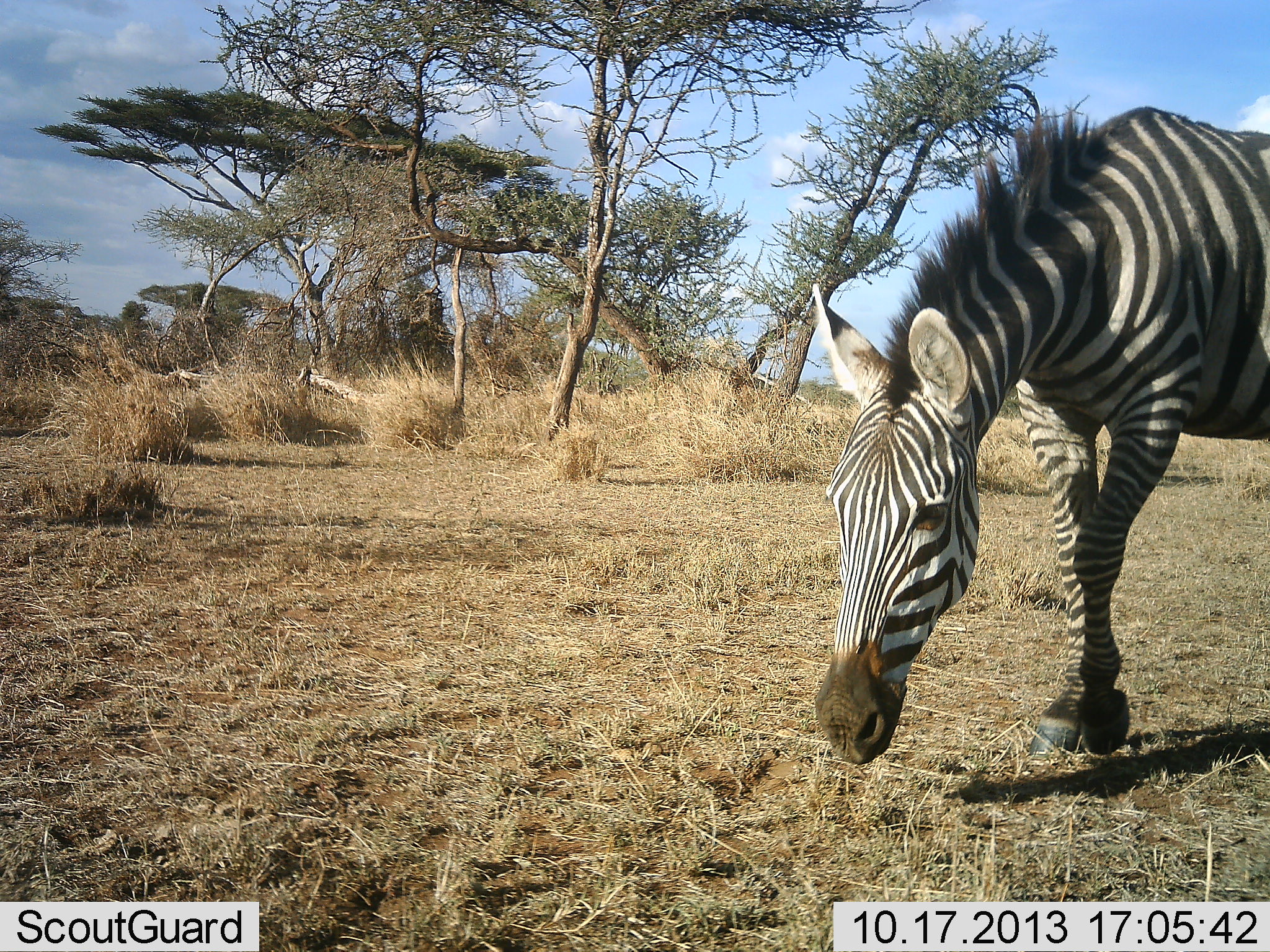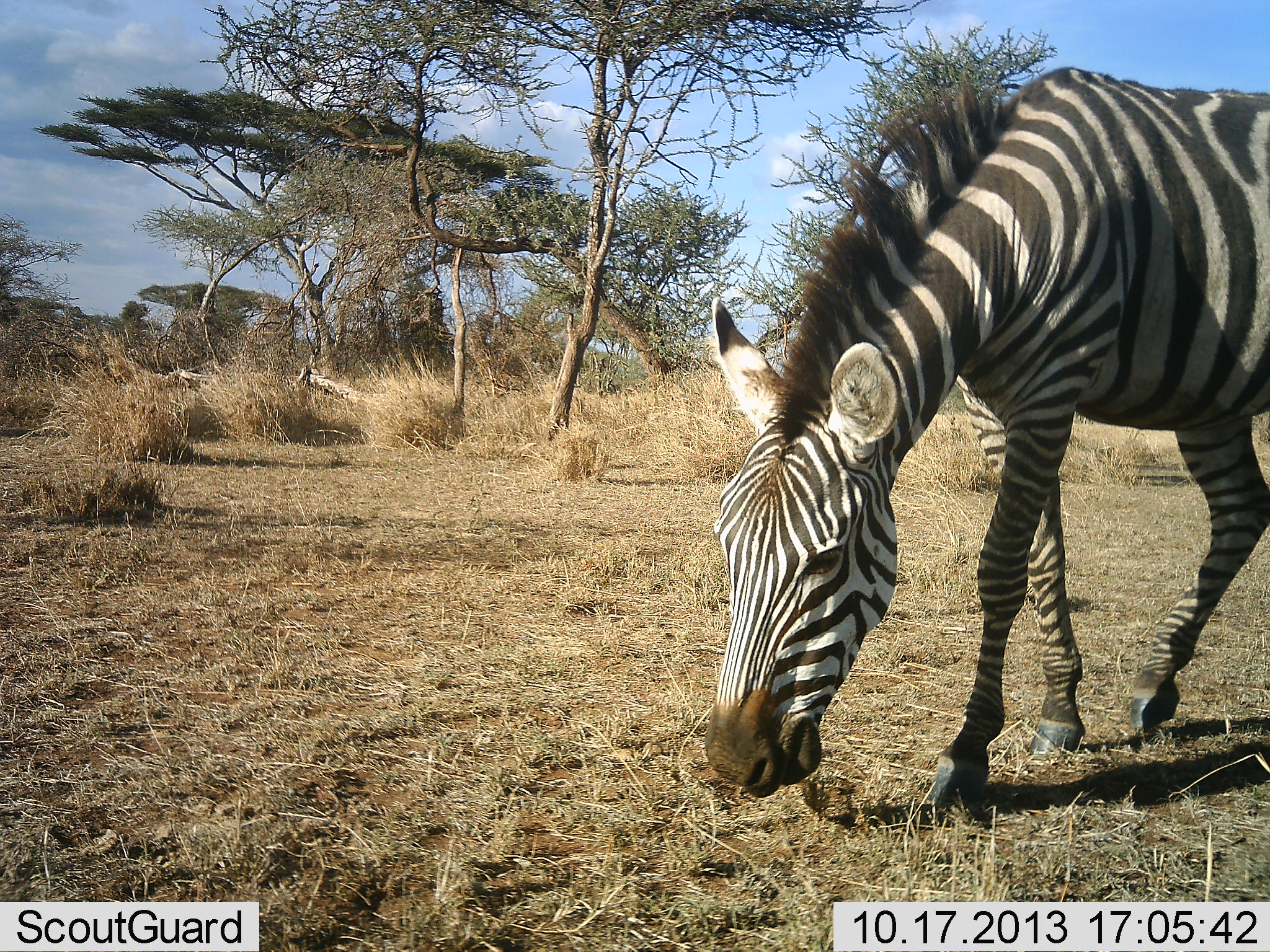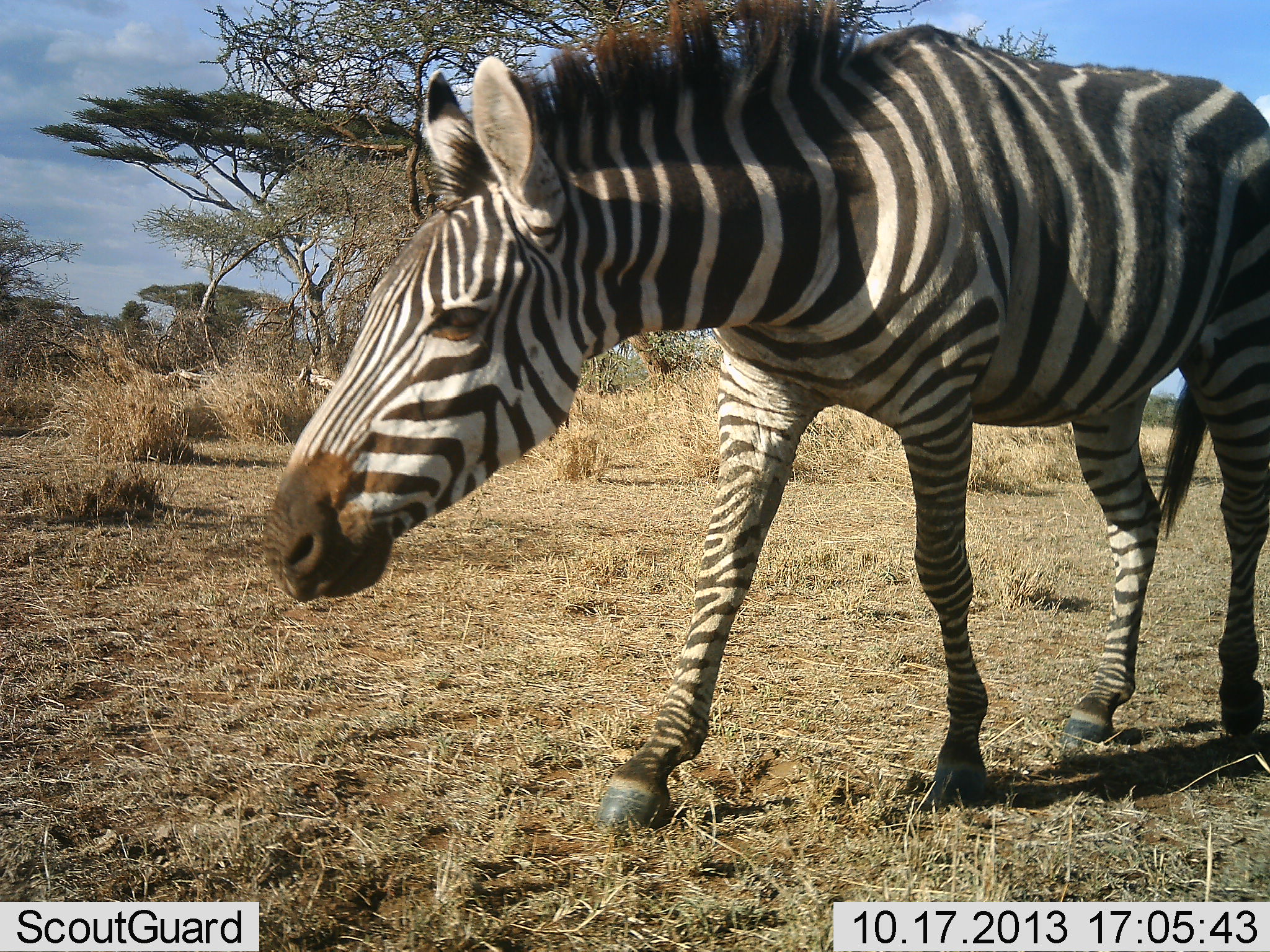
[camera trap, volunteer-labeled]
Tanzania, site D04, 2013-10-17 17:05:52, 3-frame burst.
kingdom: Animalia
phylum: Chordata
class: Mammalia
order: Perissodactyla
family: Equidae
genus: Equus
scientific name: Equus quagga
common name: plains zebra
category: zebra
Zebra (plains zebra) (Equus quagga), count 1. Behavior (volunteer vote fractions): standing 0%, resting 0%, moving 80%, interacting 0%. Young present (vote fraction): 0%. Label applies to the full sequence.